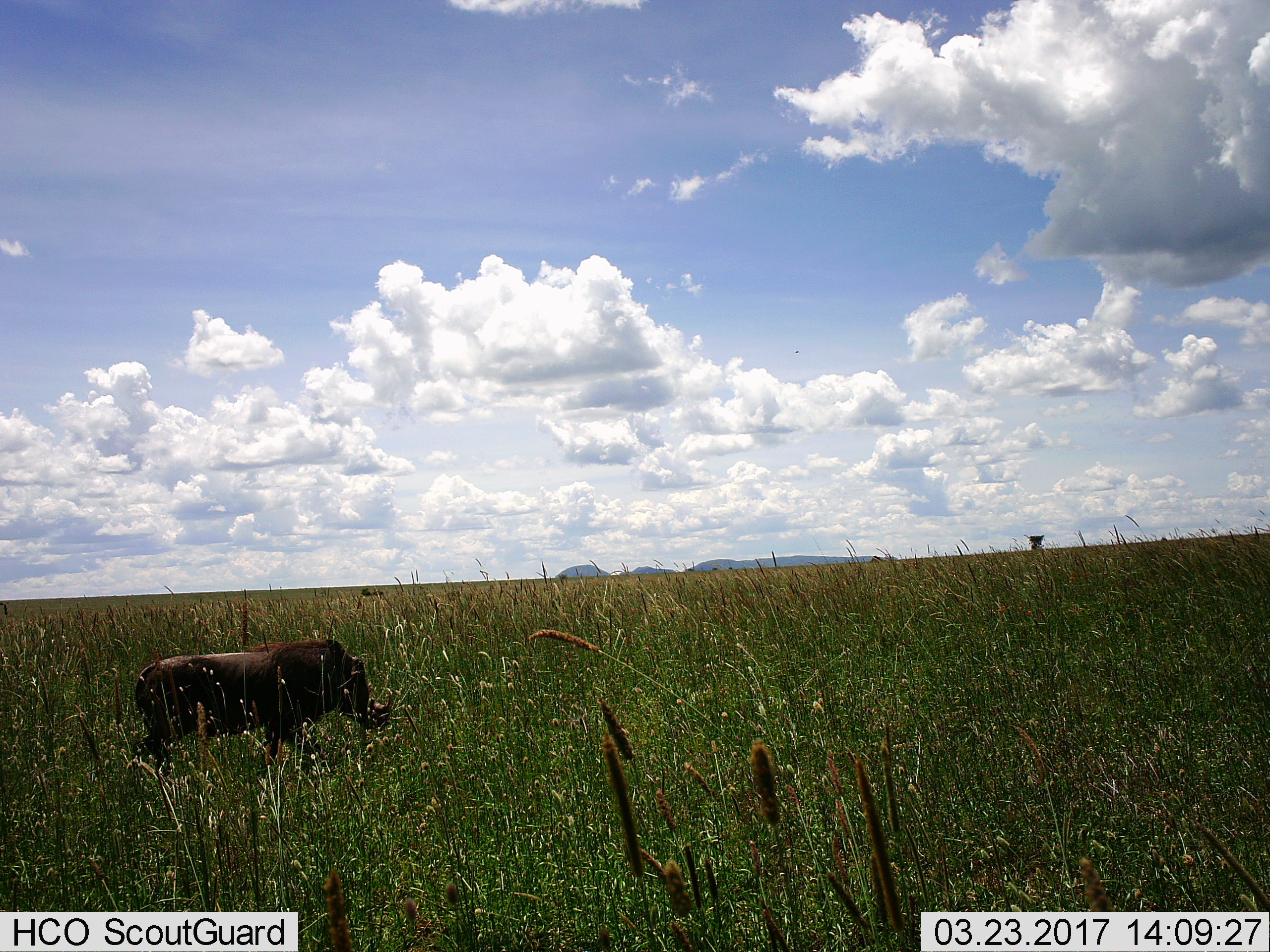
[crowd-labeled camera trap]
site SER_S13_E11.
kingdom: Animalia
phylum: Chordata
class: Mammalia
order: Artiodactyla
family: Suidae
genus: Phacochoerus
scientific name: Phacochoerus africanus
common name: warthog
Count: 1.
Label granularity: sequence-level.